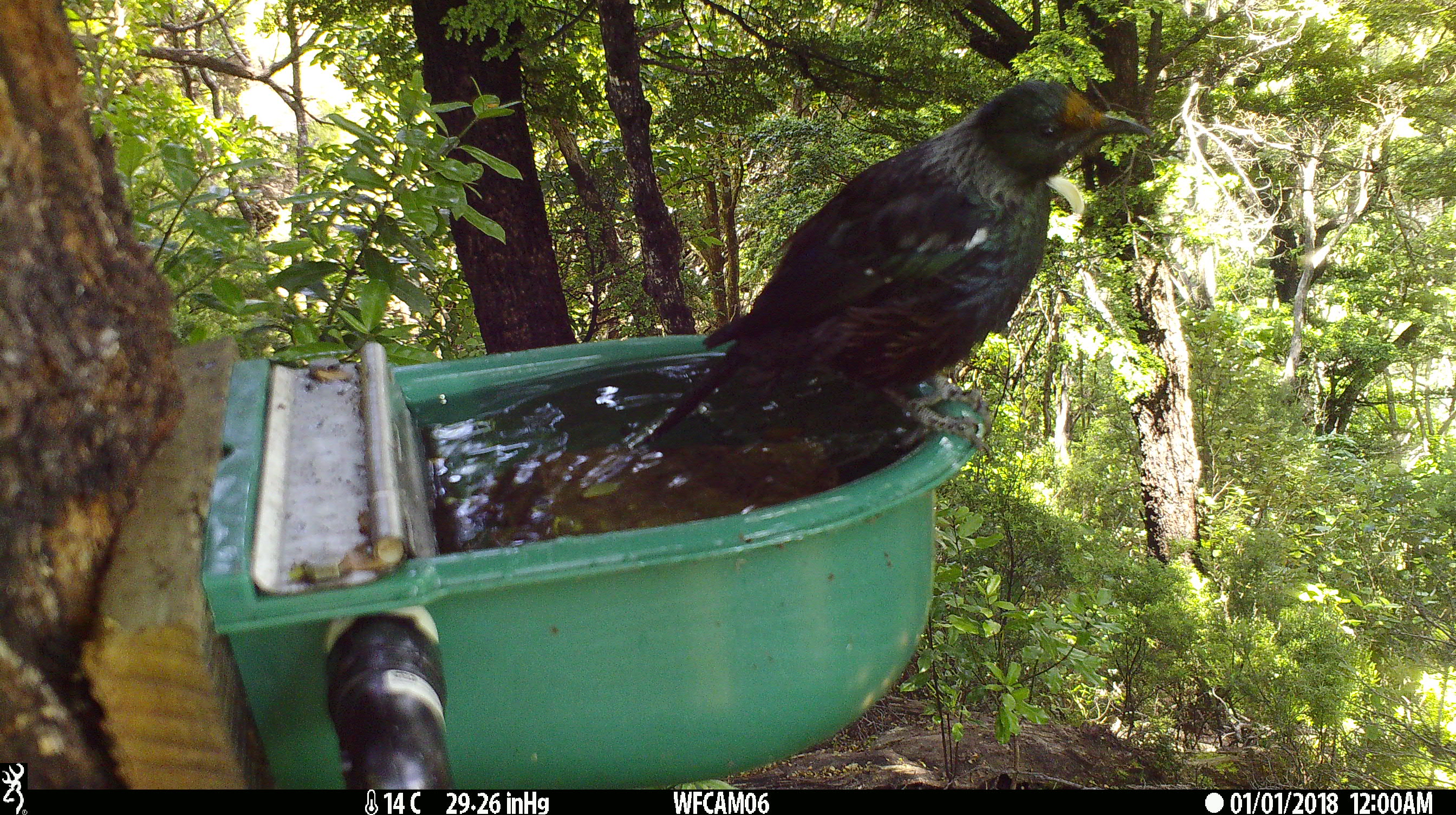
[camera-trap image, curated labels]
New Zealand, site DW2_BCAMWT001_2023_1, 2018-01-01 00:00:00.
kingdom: Animalia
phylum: Chordata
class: Aves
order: Passeriformes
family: Meliphagidae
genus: Prosthemadera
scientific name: Prosthemadera novaeseelandiae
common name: tui